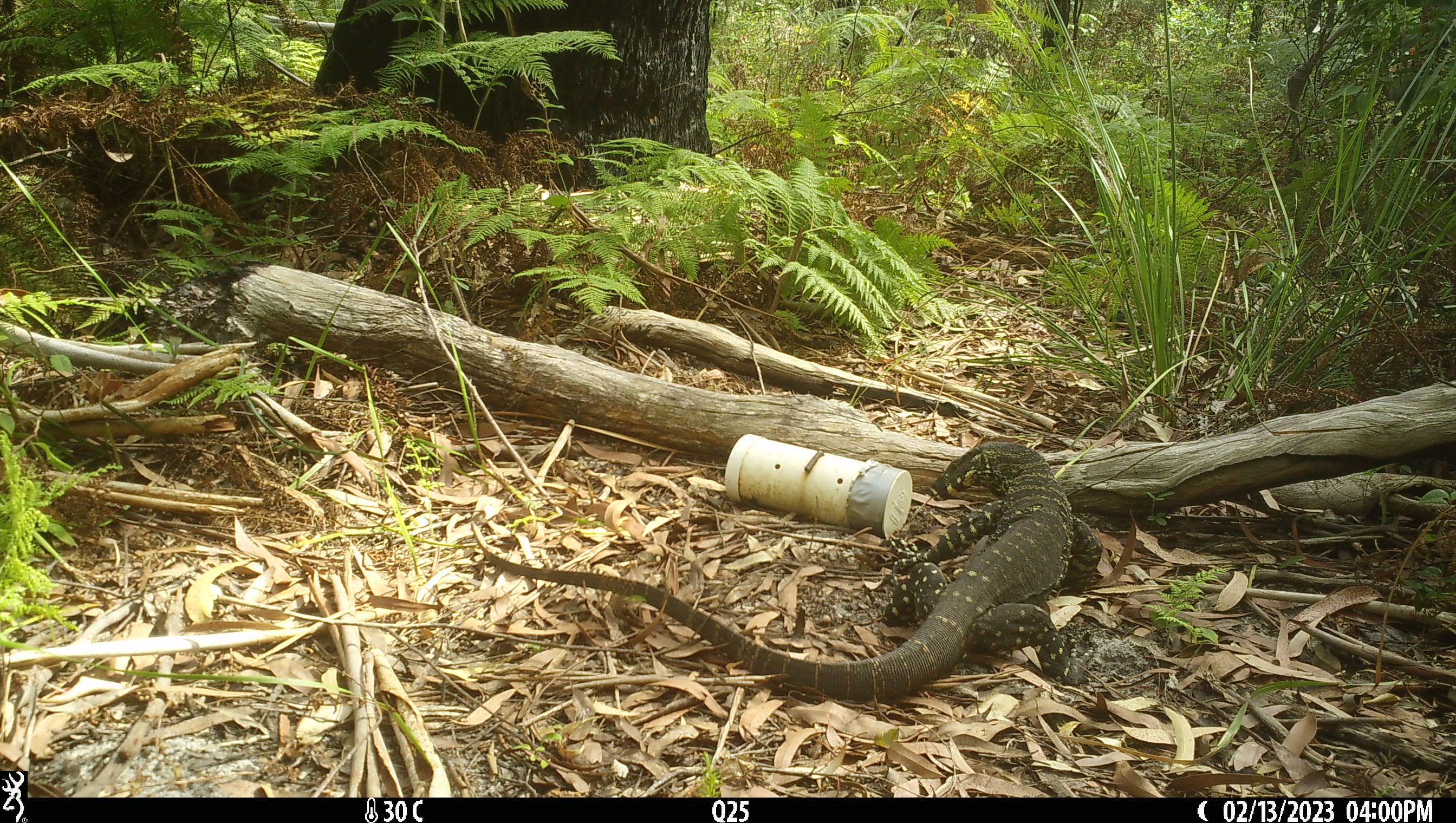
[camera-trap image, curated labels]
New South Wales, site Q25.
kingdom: Animalia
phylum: Chordata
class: Reptilia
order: Squamata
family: Varanidae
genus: Varanus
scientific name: Varanus varius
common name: lace monitor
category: goanna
Goanna (lace monitor) (Varanus varius).